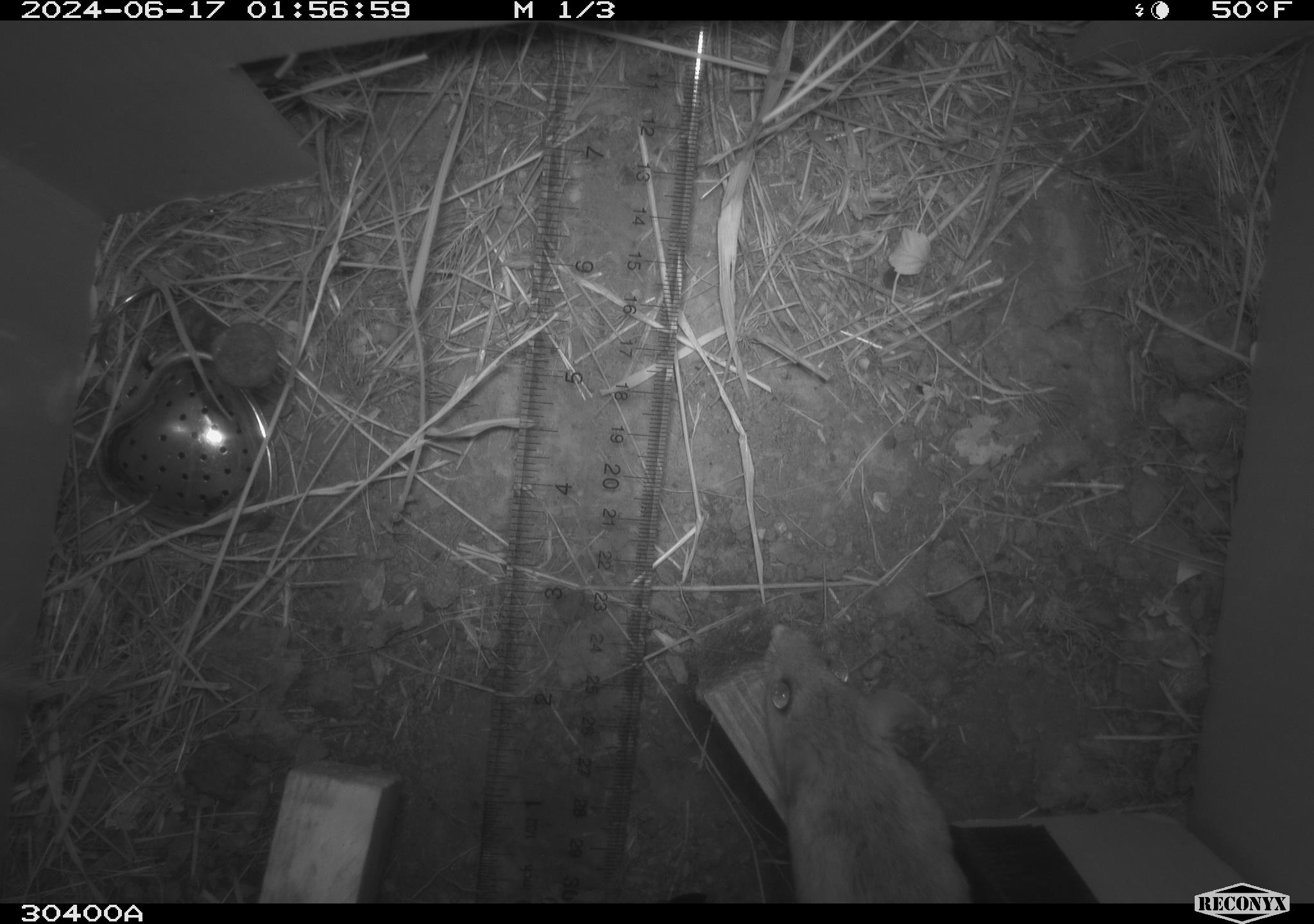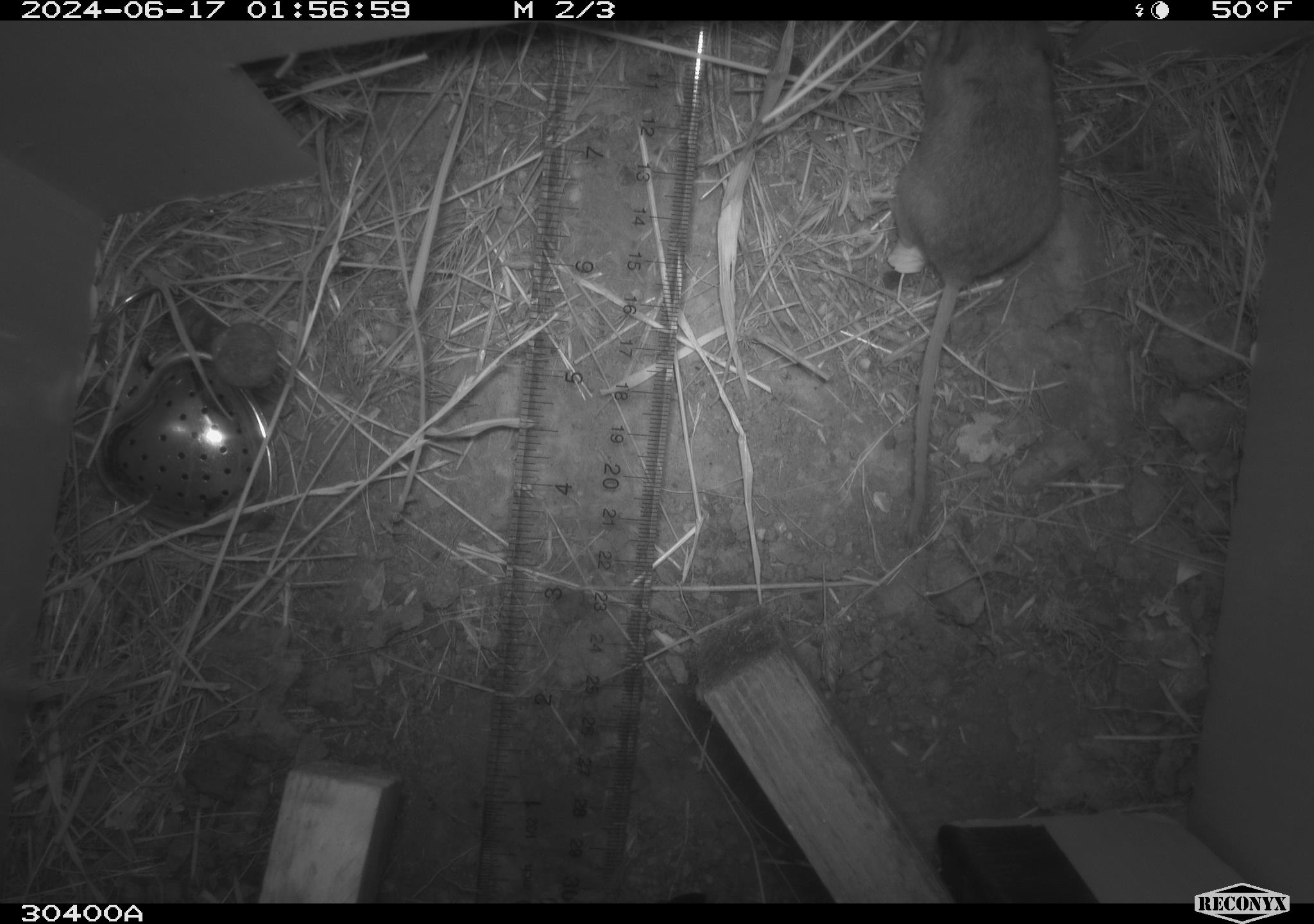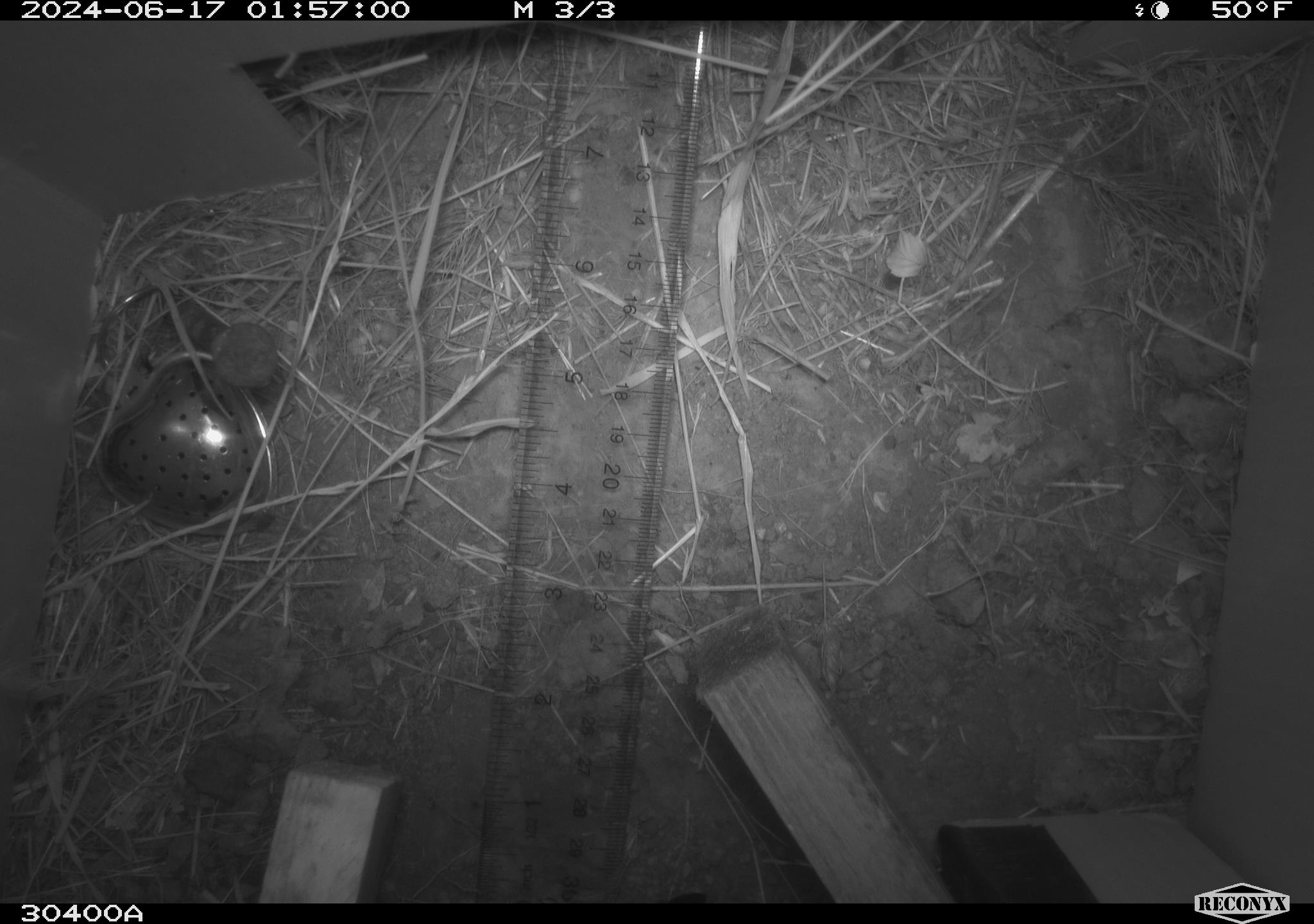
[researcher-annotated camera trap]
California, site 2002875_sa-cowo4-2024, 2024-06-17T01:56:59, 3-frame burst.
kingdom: Animalia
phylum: Chordata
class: Mammalia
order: Rodentia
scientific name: Rodentia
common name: mouse species